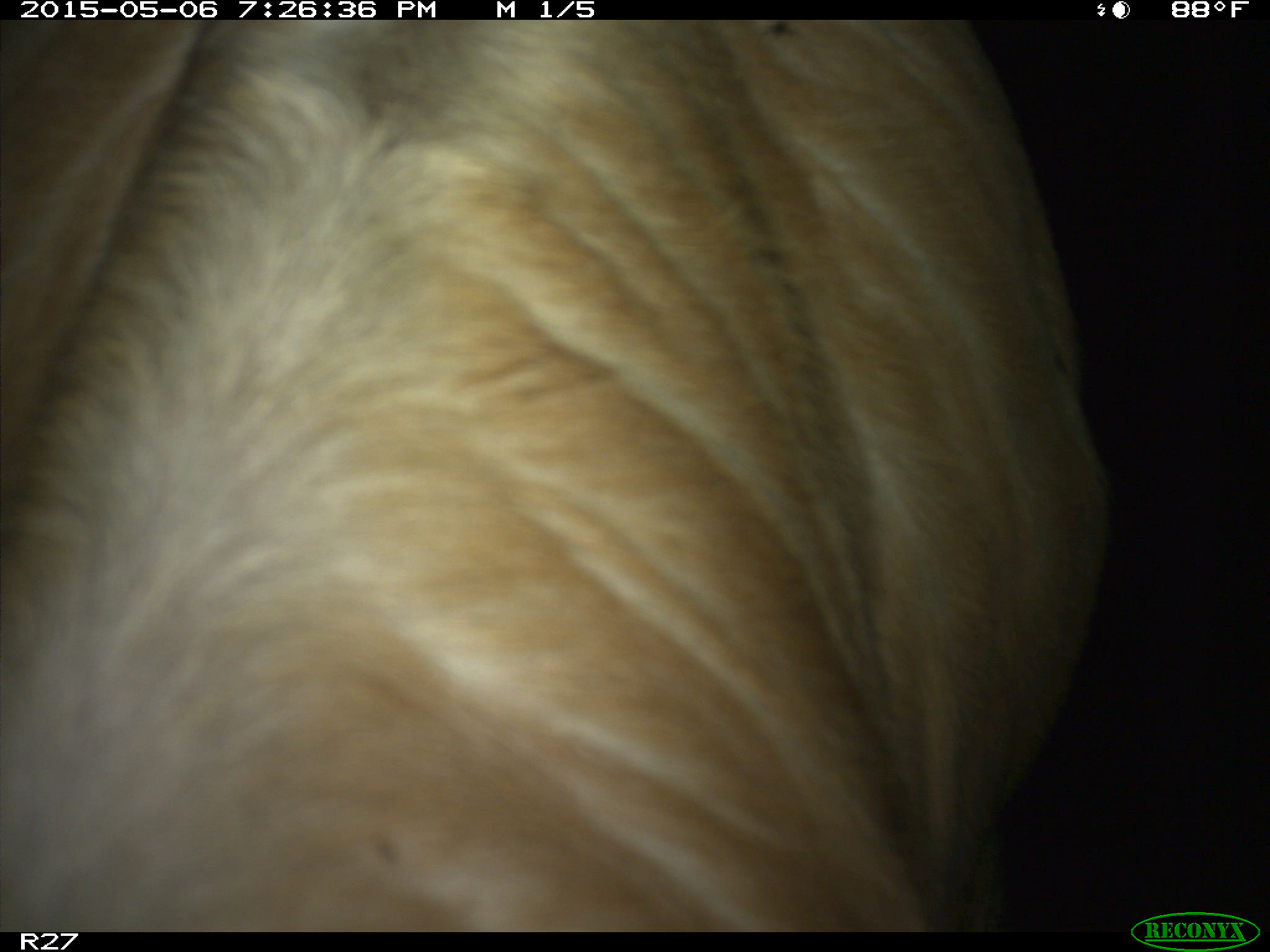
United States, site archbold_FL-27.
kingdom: Animalia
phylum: Chordata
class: Mammalia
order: Artiodactyla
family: Bovidae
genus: Bos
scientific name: Bos taurus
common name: domestic cow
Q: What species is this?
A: Bos taurus (domestic cow).